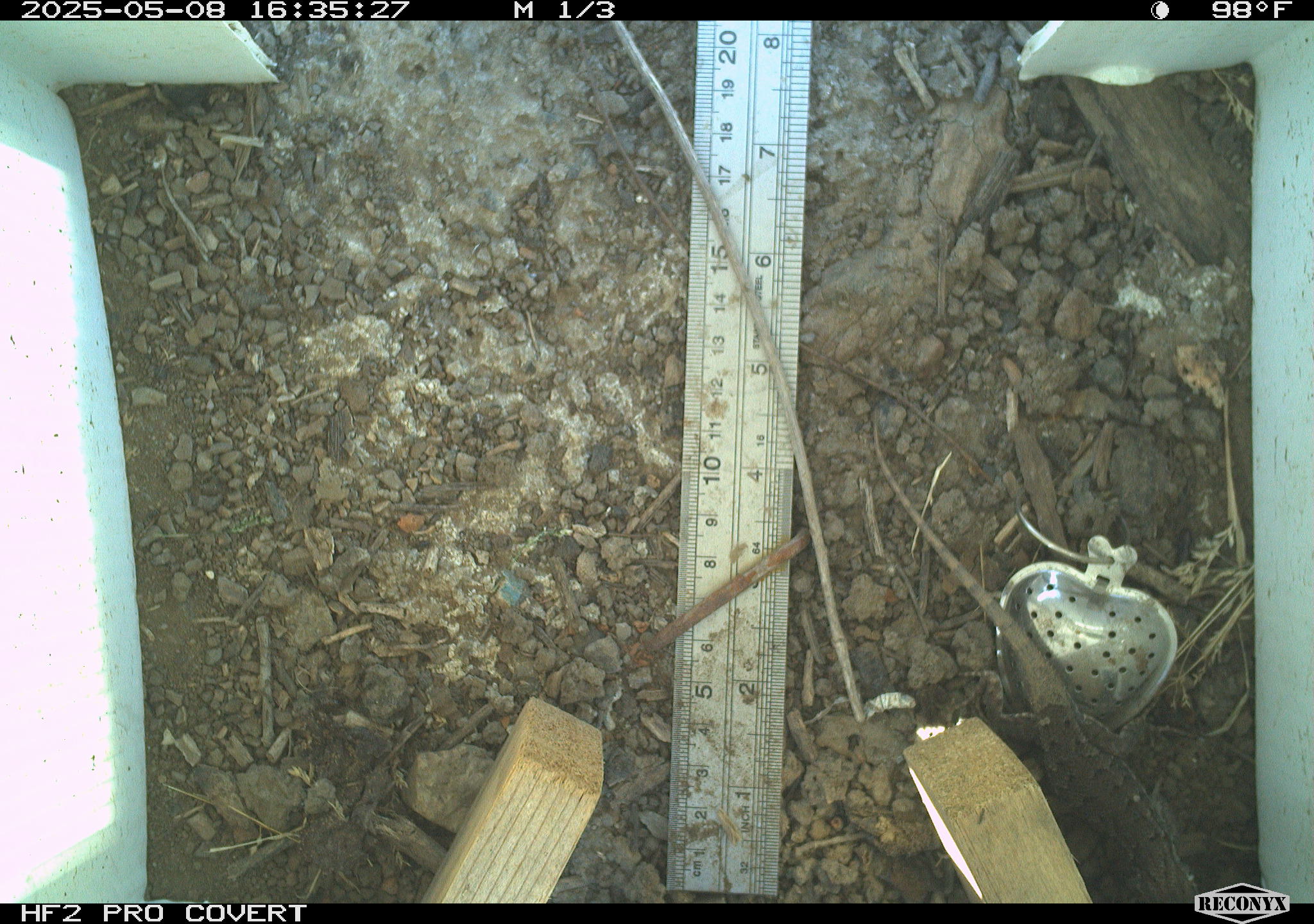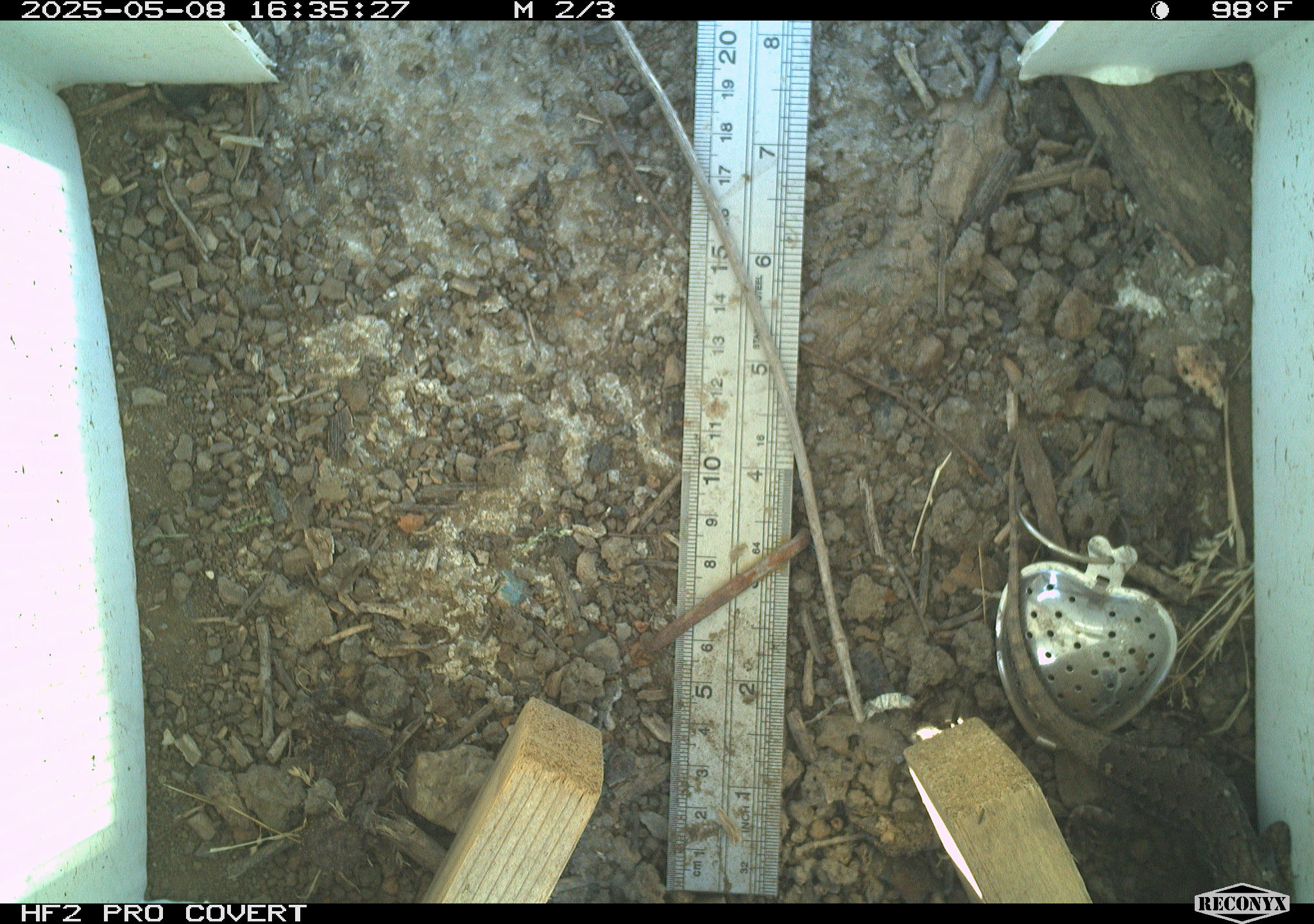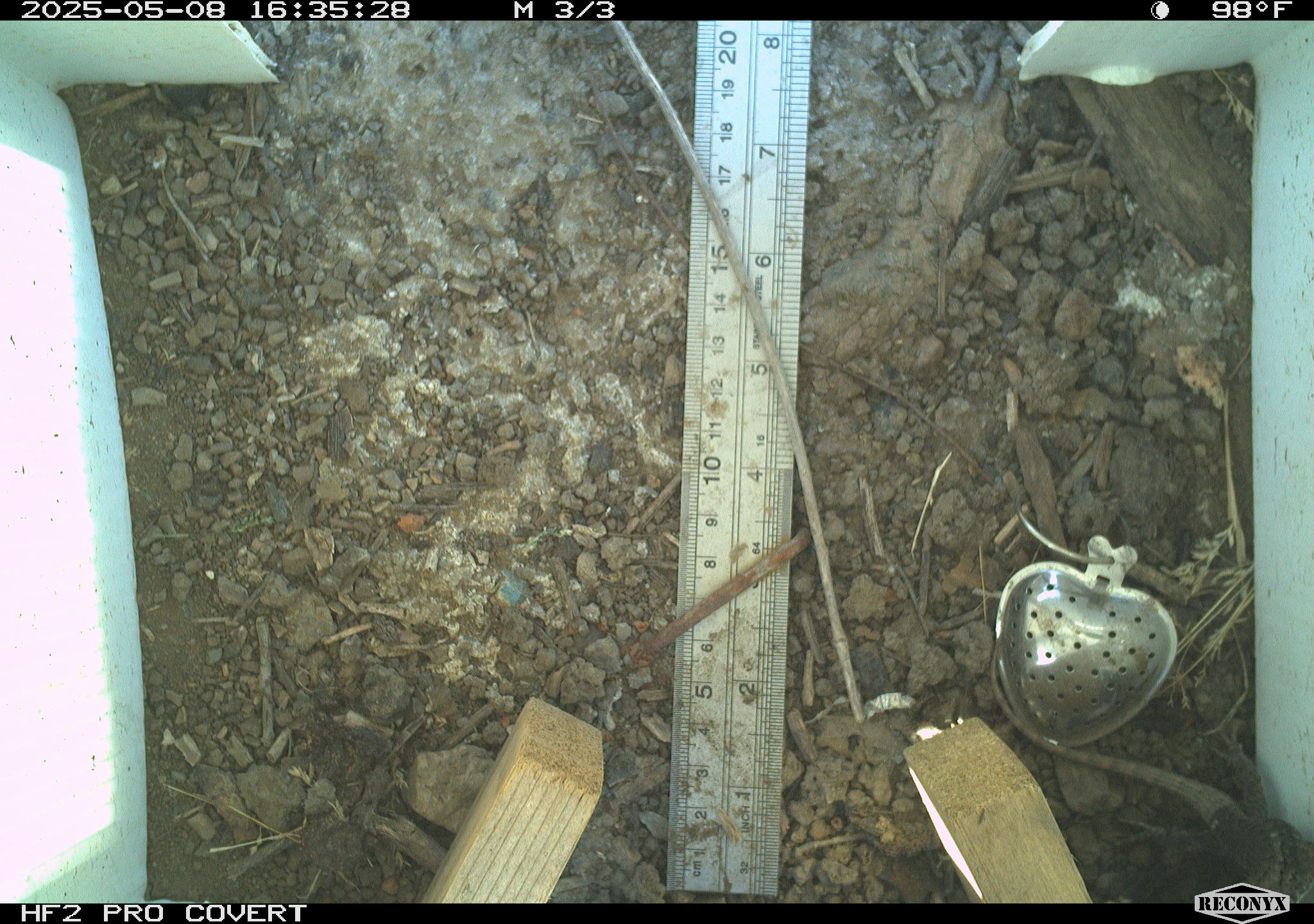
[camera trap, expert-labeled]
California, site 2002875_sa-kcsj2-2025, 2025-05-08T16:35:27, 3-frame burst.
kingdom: Animalia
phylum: Chordata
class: Reptilia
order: Squamata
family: Phrynosomatidae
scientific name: Phrynosomatidae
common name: north american spiny lizards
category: sceloporus/uta species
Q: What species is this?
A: Sceloporus/uta species (north american spiny lizards) (Phrynosomatidae).